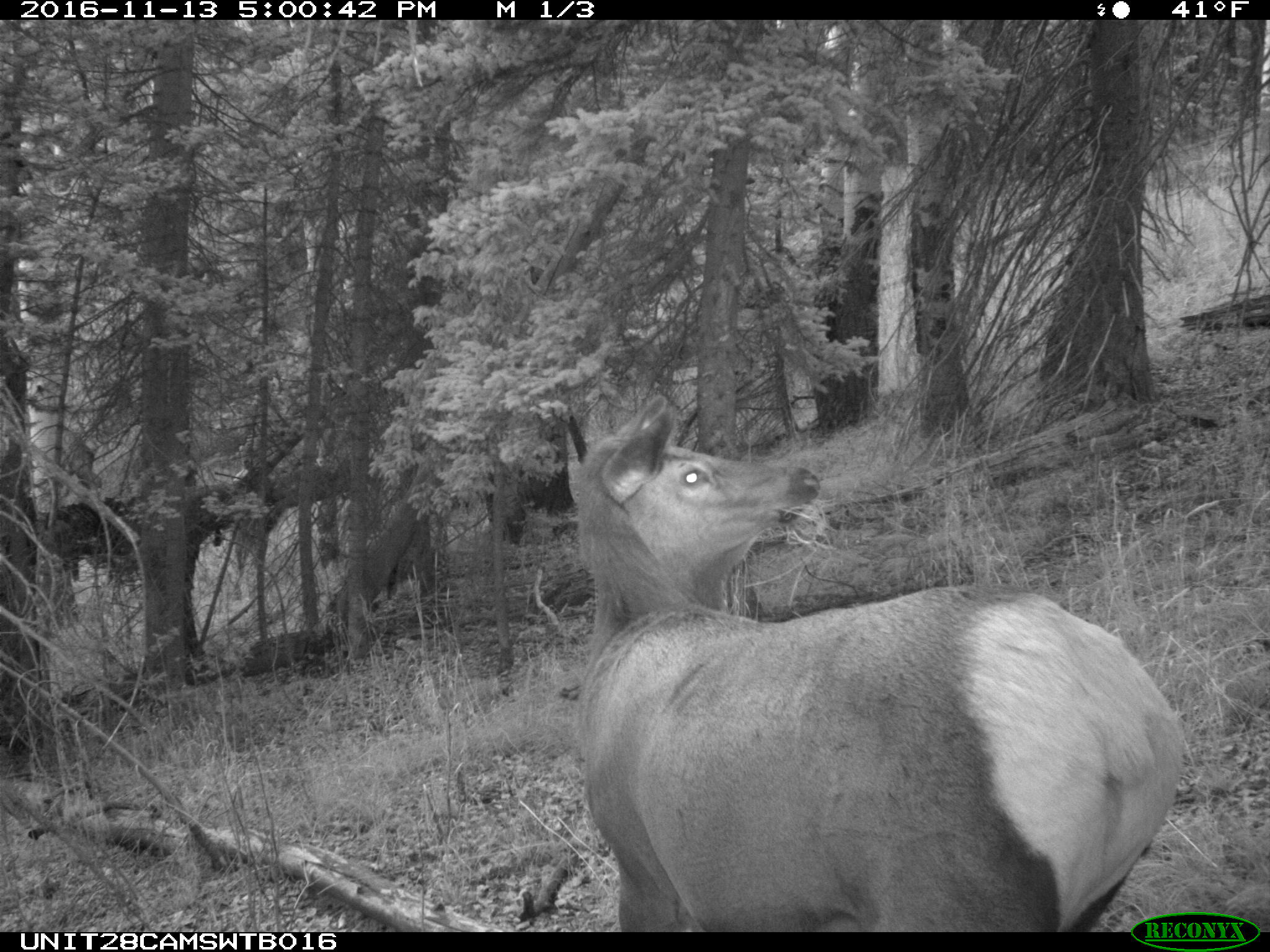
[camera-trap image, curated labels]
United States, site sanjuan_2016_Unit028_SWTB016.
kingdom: Animalia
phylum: Chordata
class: Mammalia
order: Artiodactyla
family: Cervidae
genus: Cervus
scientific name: Cervus elaphus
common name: red deer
Cervus elaphus (red deer).